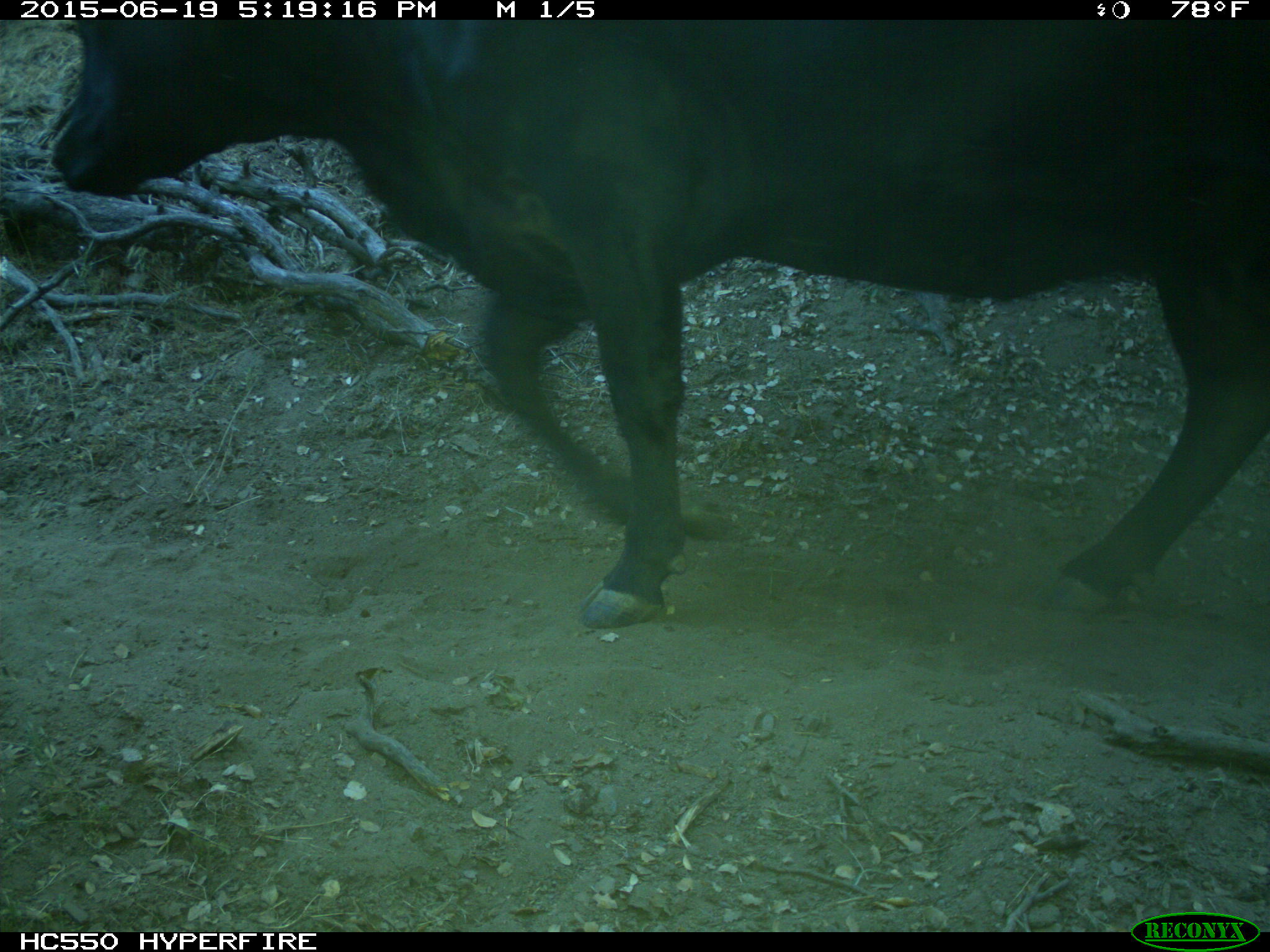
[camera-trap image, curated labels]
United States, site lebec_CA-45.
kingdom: Animalia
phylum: Chordata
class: Mammalia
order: Artiodactyla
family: Bovidae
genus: Bos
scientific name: Bos taurus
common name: domestic cow